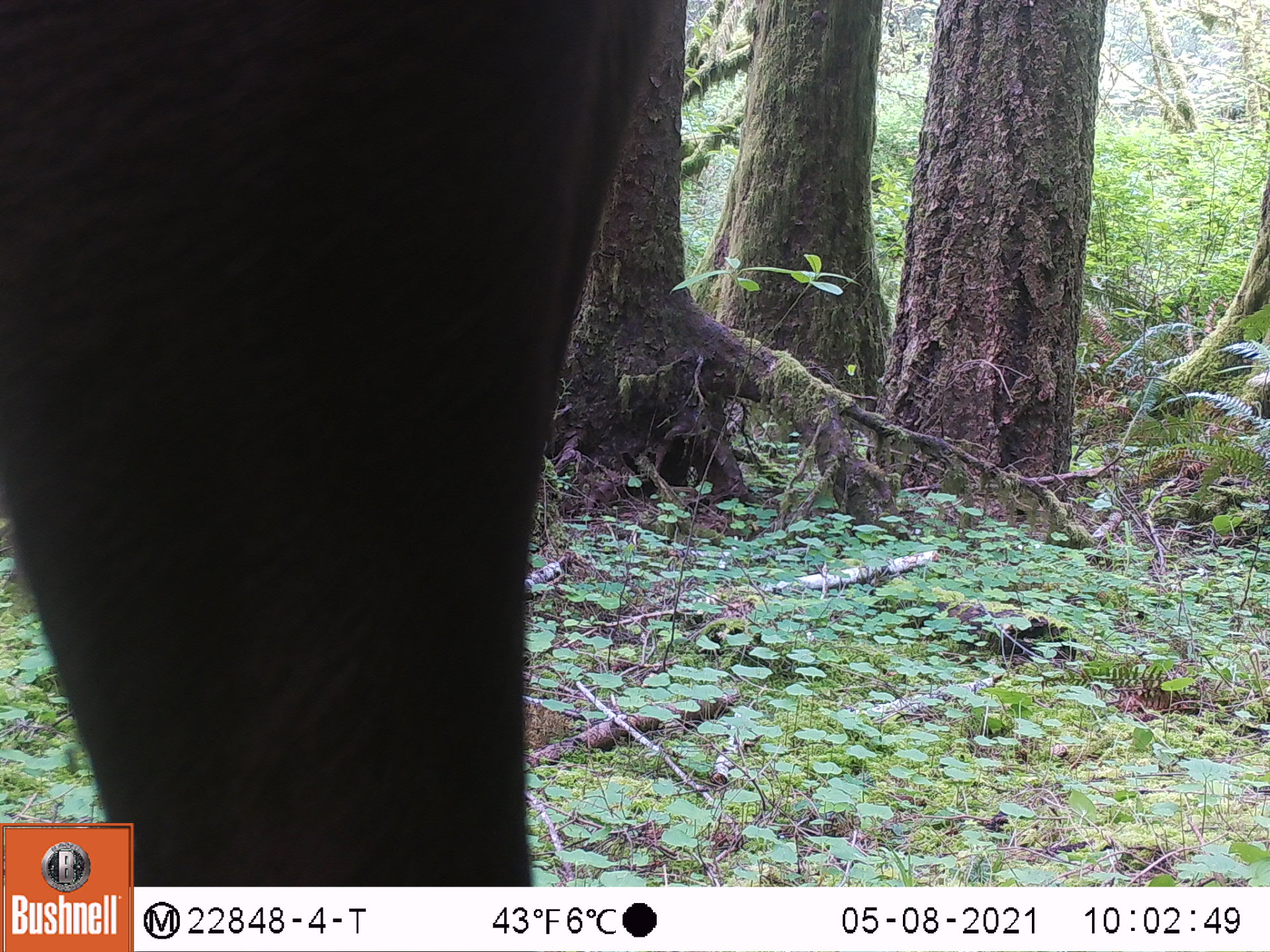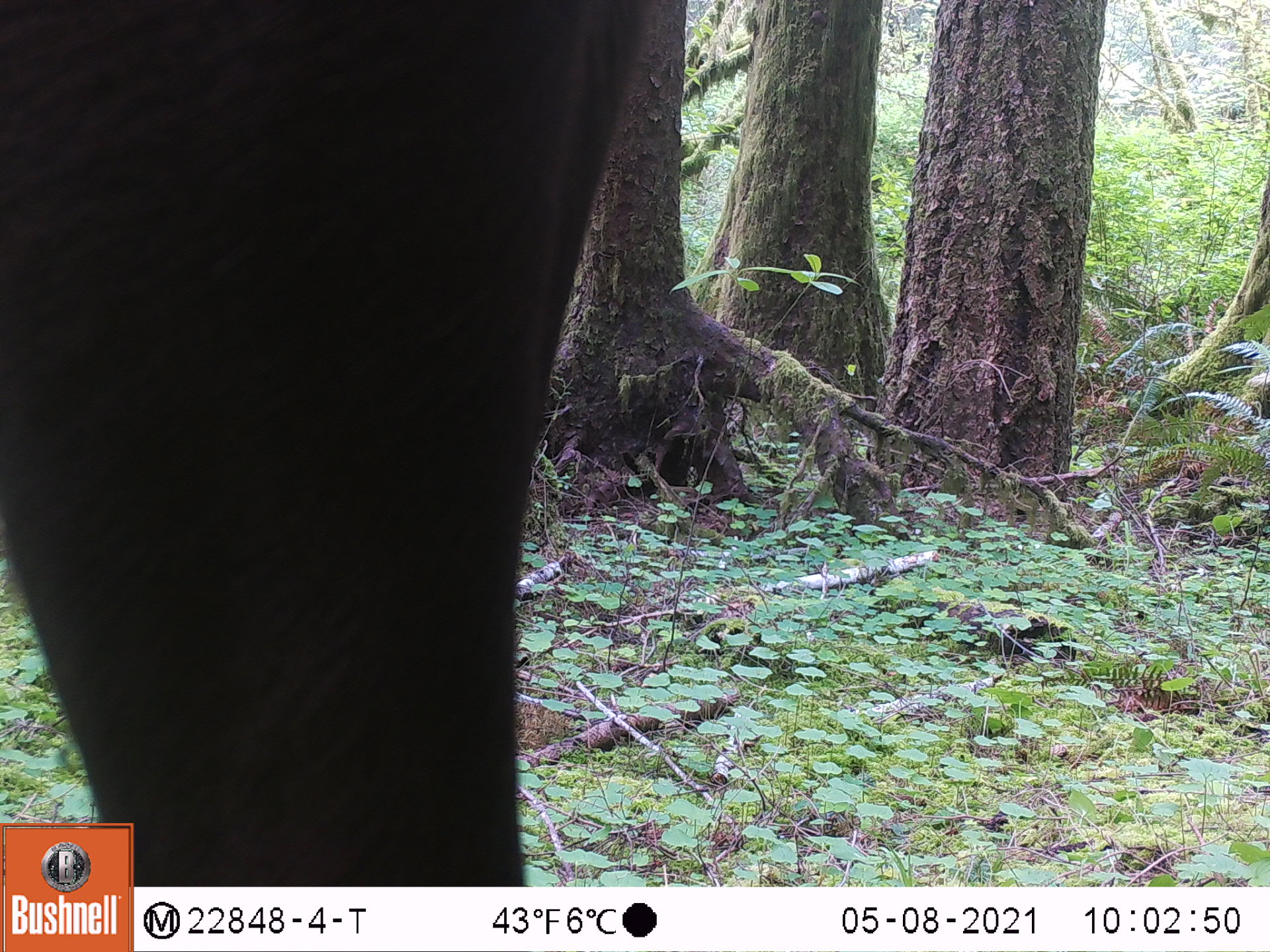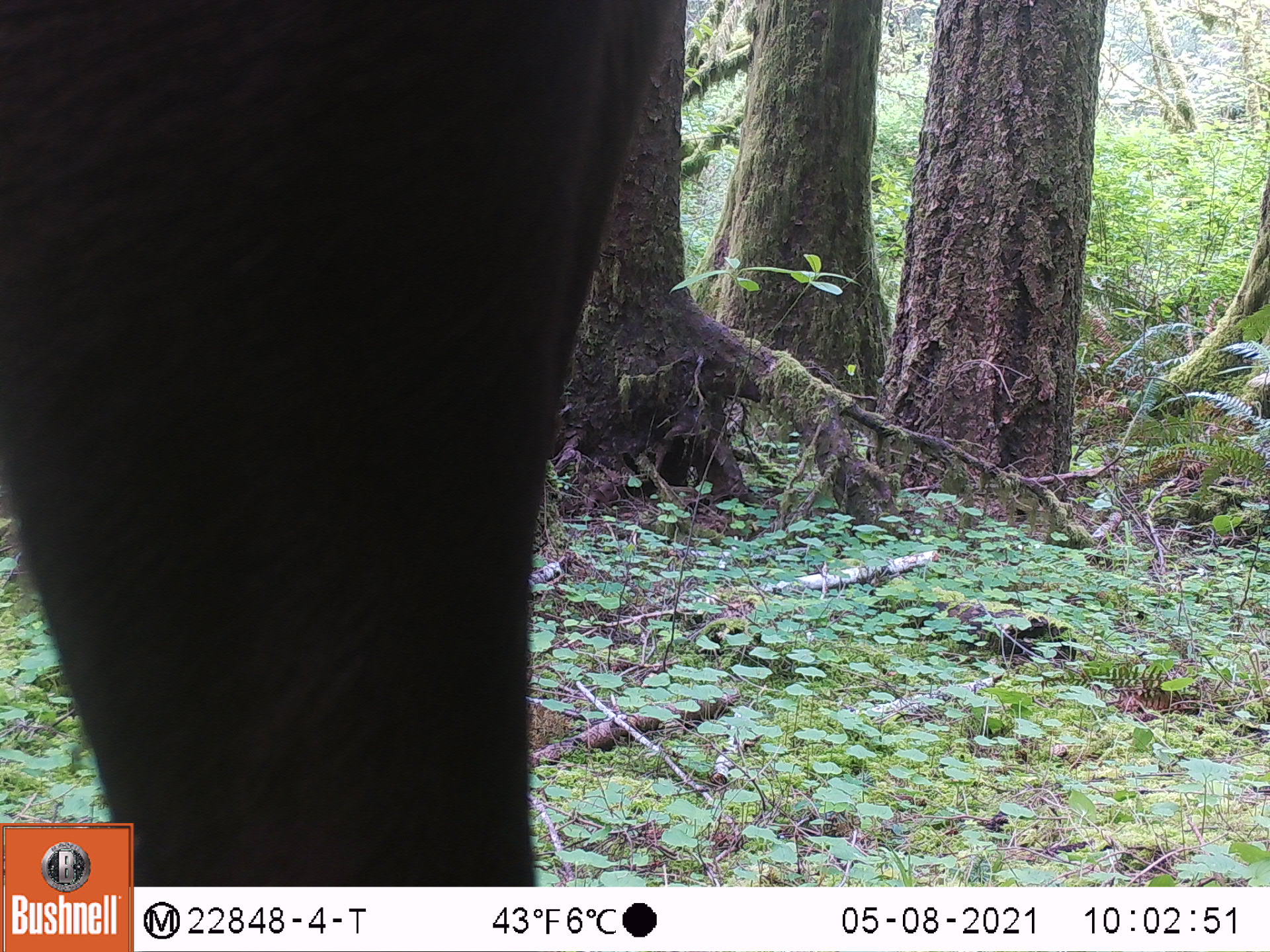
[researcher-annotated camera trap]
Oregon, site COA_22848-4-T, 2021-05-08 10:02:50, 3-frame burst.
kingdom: Animalia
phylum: Chordata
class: Mammalia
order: Artiodactyla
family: Cervidae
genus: Cervus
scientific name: Cervus canadensis roosevelti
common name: roosevelt elk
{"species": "roosevelt elk (Cervus canadensis roosevelti)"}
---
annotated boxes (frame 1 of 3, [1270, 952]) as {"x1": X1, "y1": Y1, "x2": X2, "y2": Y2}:
roosevelt elk: {"x1": 5, "y1": 3, "x2": 674, "y2": 805}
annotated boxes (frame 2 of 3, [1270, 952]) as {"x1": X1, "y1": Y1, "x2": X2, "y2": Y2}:
roosevelt elk: {"x1": 3, "y1": 4, "x2": 644, "y2": 815}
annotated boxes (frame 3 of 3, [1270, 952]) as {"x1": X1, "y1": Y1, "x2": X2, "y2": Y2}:
roosevelt elk: {"x1": 3, "y1": 4, "x2": 672, "y2": 815}